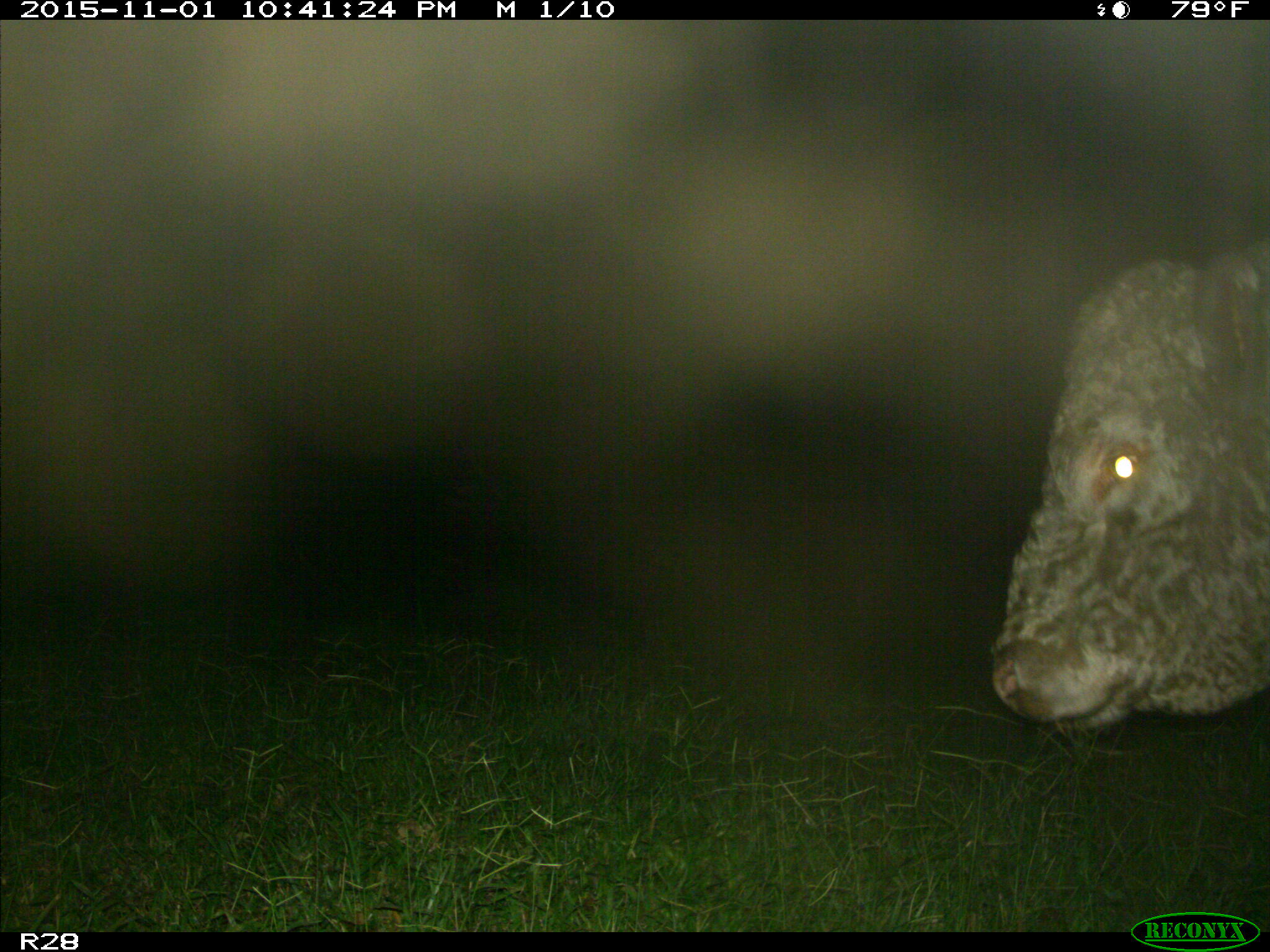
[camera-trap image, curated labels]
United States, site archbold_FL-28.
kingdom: Animalia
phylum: Chordata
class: Mammalia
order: Artiodactyla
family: Bovidae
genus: Bos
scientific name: Bos taurus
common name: domestic cow